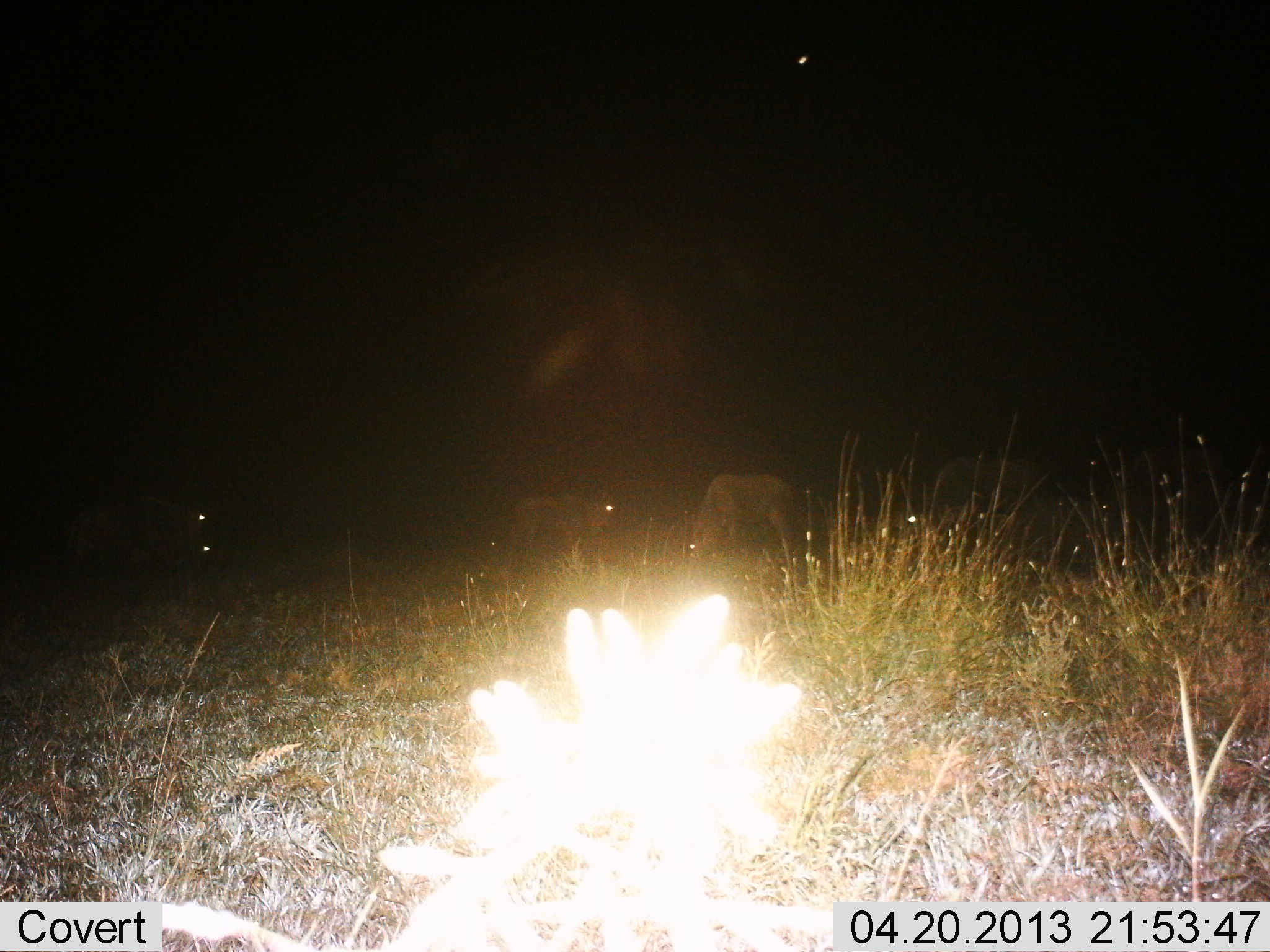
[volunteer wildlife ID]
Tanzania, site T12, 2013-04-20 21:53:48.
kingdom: Animalia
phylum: Chordata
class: Mammalia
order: Artiodactyla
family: Bovidae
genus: Connochaetes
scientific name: Connochaetes taurinus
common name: blue wildebeest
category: wildebeest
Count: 5.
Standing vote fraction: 62%.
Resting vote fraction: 0%.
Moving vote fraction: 0%.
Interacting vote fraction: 0%.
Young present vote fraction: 0%.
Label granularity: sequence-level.